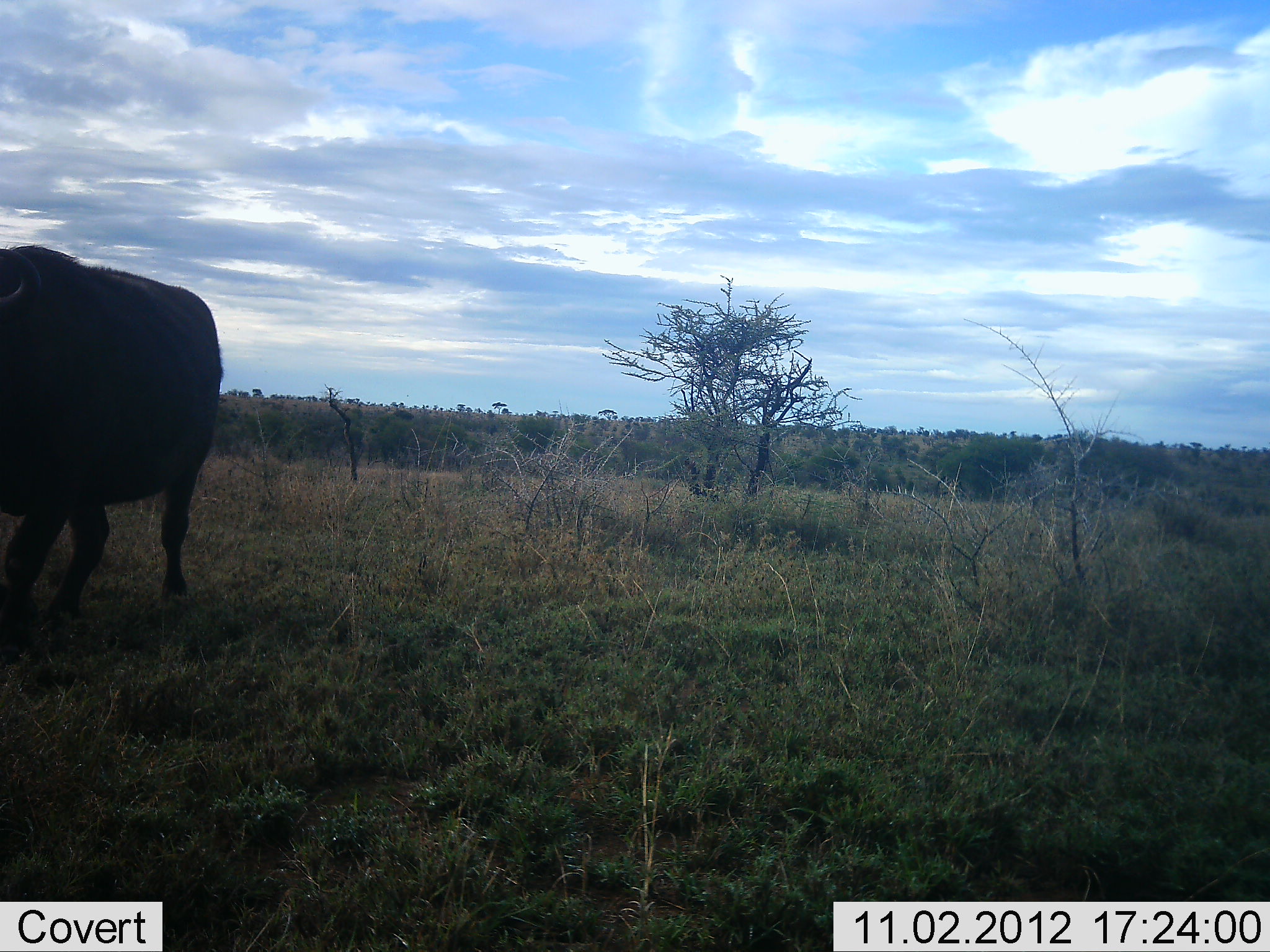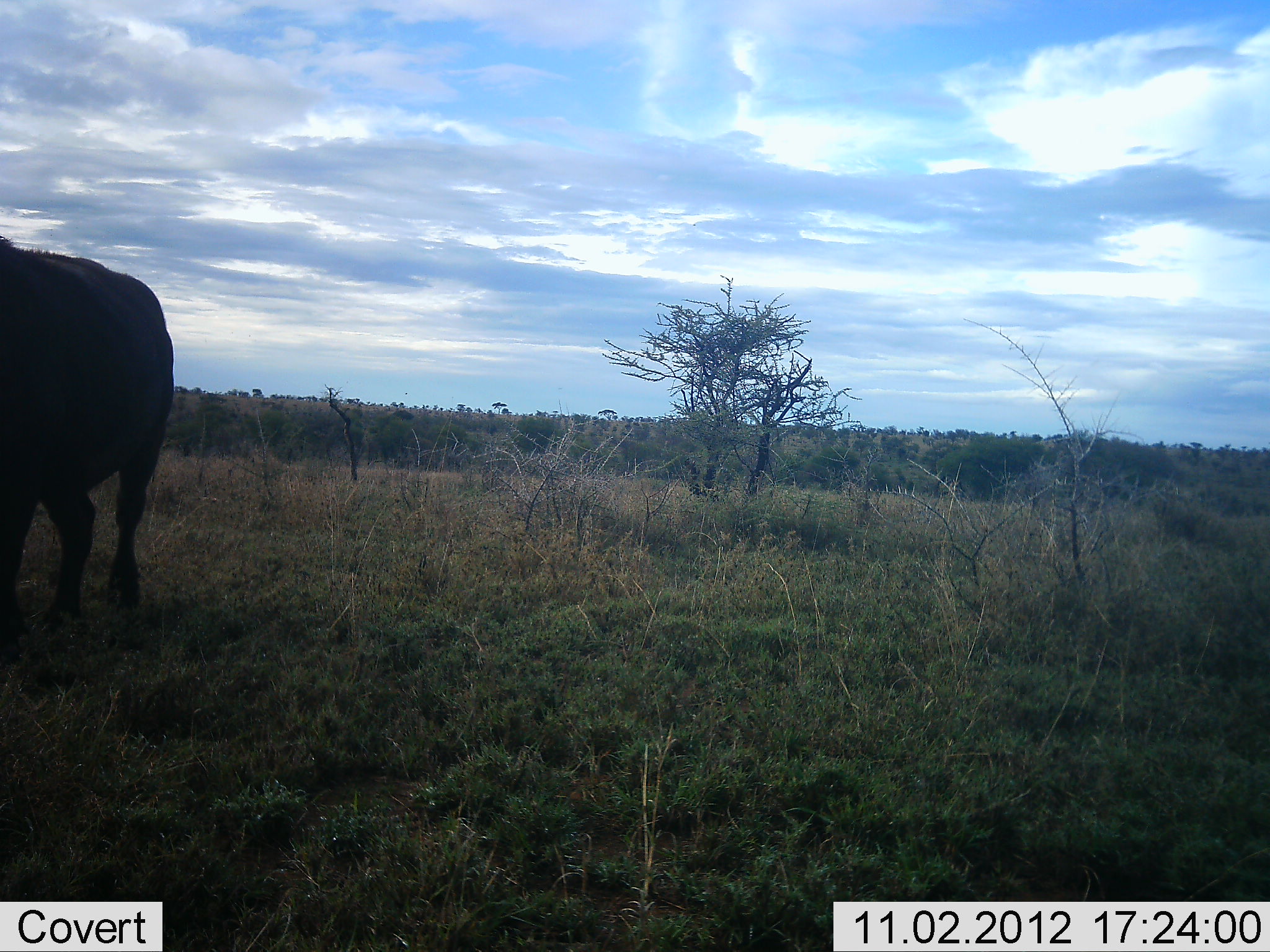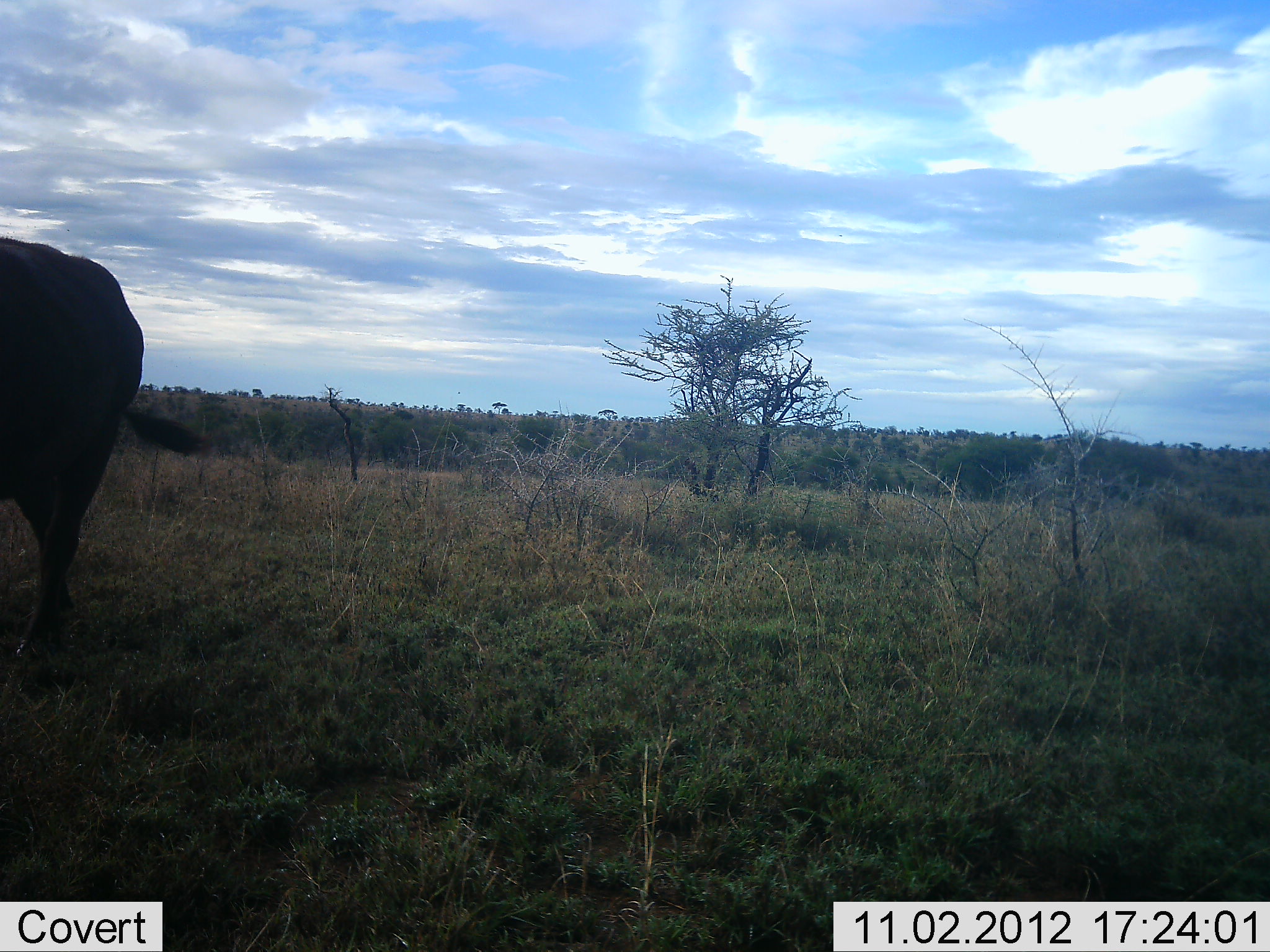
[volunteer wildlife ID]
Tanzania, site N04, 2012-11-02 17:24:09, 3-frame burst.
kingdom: Animalia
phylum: Chordata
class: Mammalia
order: Artiodactyla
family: Bovidae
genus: Syncerus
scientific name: Syncerus caffer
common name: cape buffalo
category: buffalo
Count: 1.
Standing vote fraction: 0%.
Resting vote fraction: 0%.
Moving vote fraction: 100%.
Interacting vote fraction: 0%.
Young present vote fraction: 0%.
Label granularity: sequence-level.